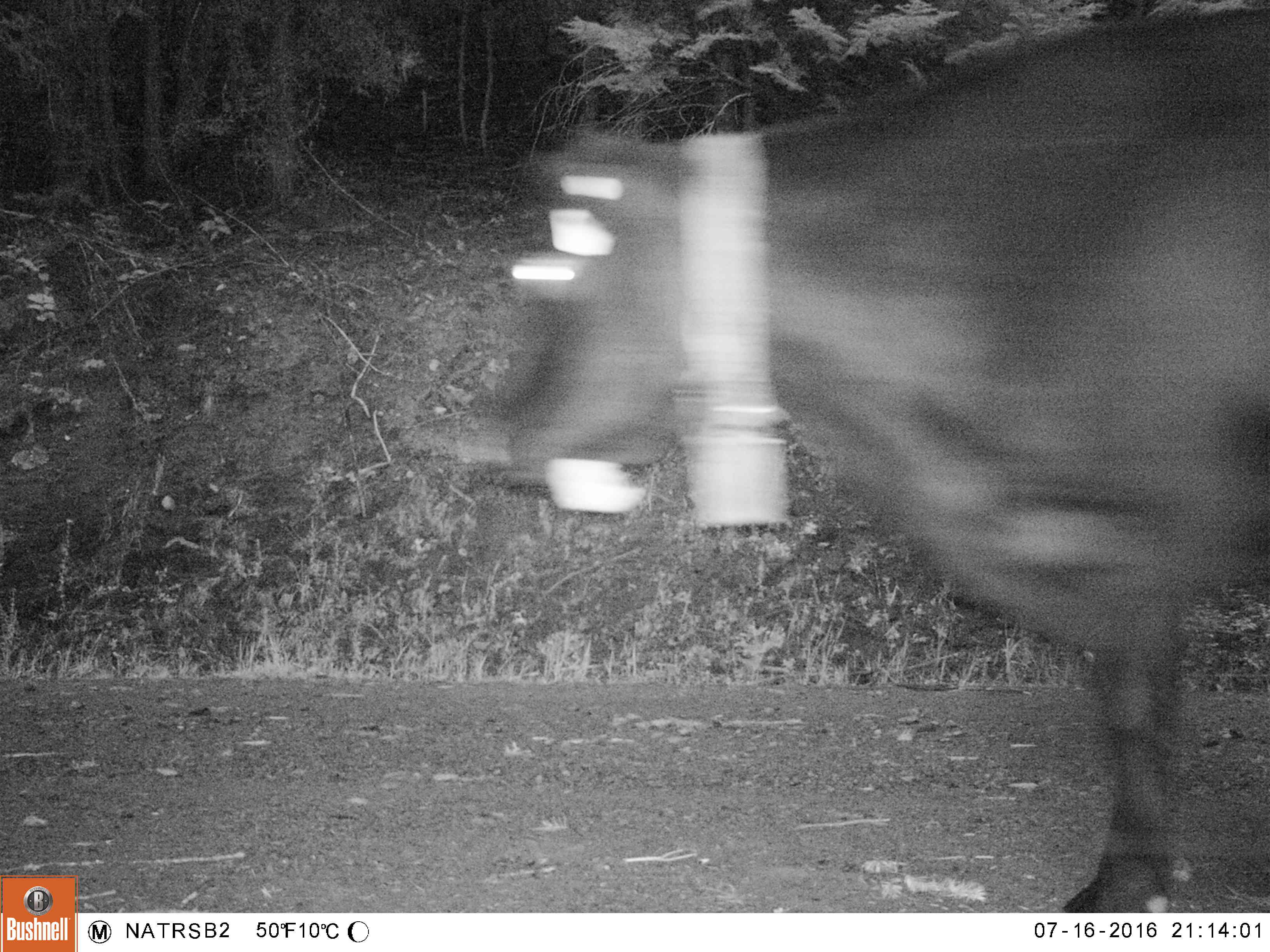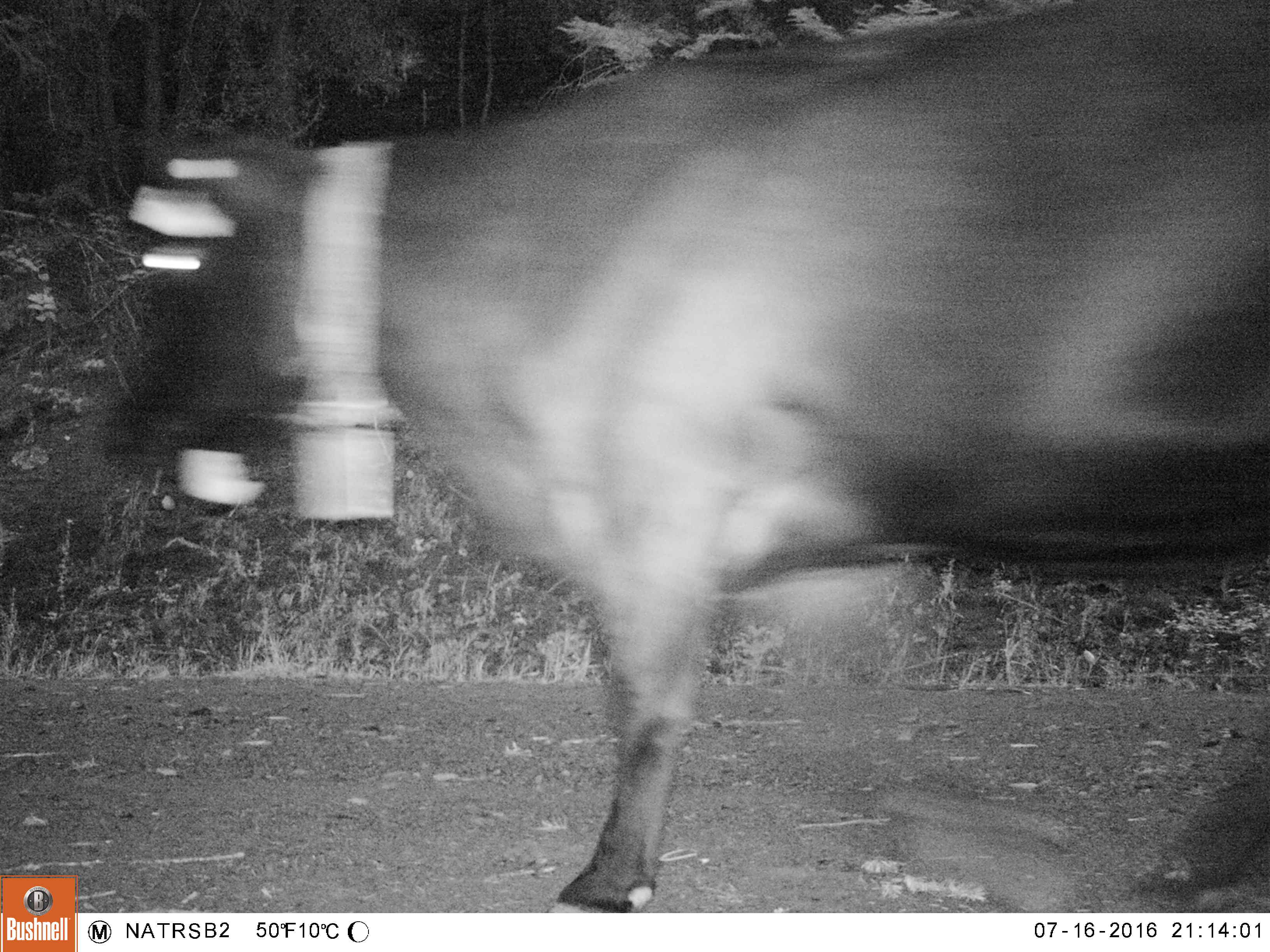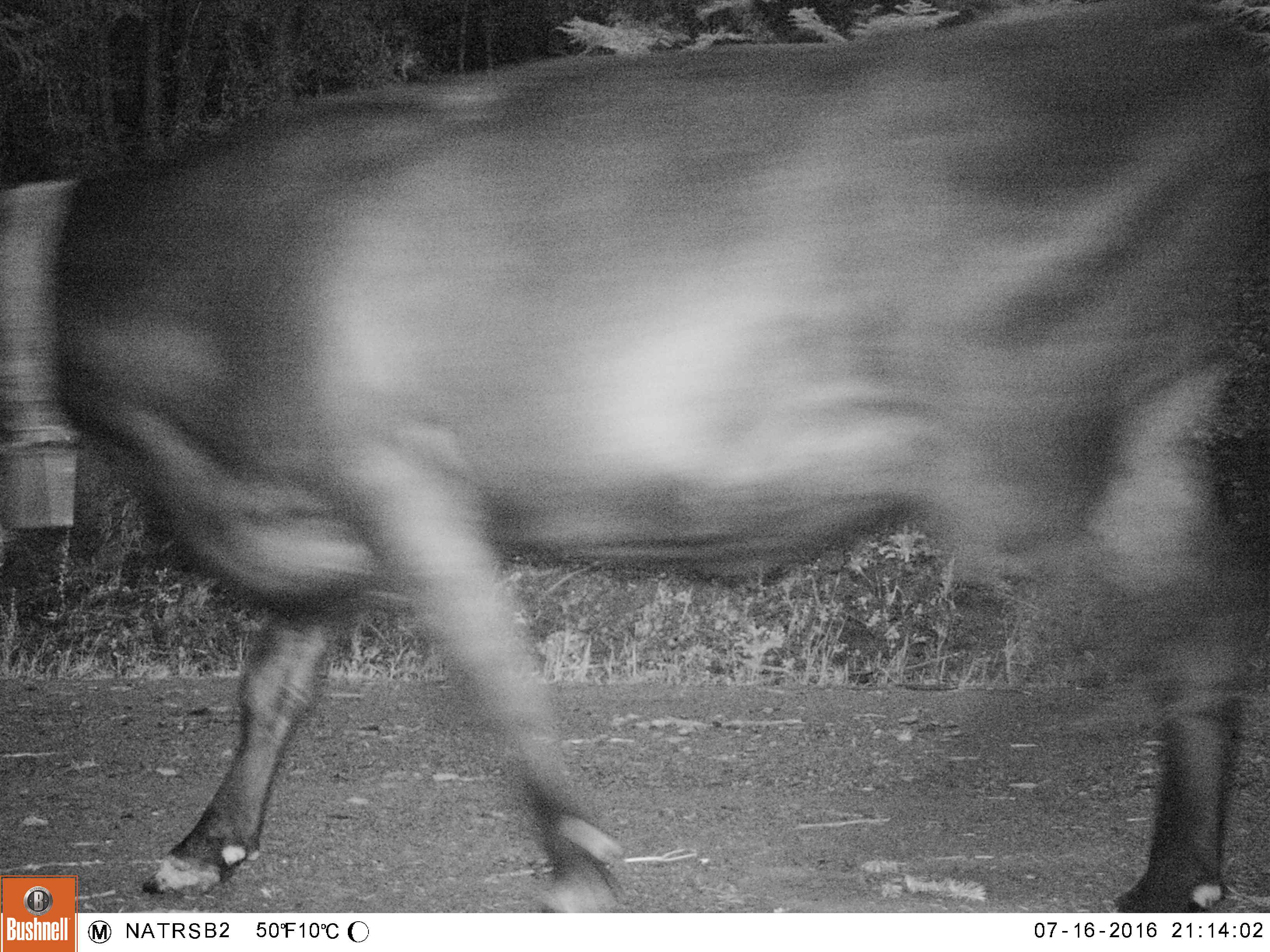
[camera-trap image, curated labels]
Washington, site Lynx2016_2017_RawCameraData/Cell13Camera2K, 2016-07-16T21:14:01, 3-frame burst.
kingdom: Animalia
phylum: Chordata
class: Mammalia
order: Artiodactyla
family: Bovidae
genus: Bos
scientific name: Bos taurus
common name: domestic cattle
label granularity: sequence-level